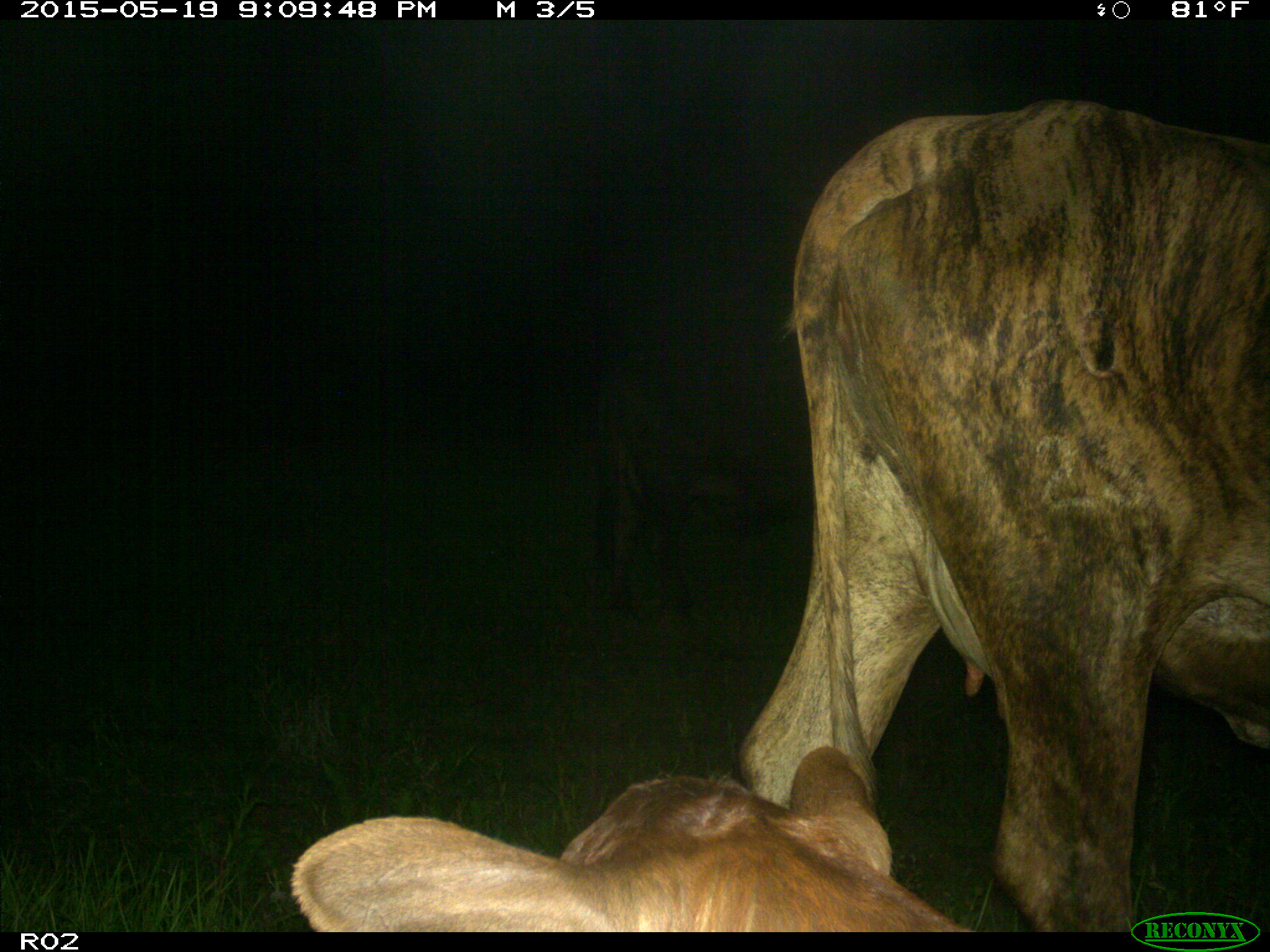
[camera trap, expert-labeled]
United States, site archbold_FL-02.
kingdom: Animalia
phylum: Chordata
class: Mammalia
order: Artiodactyla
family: Bovidae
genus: Bos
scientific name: Bos taurus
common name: domestic cow